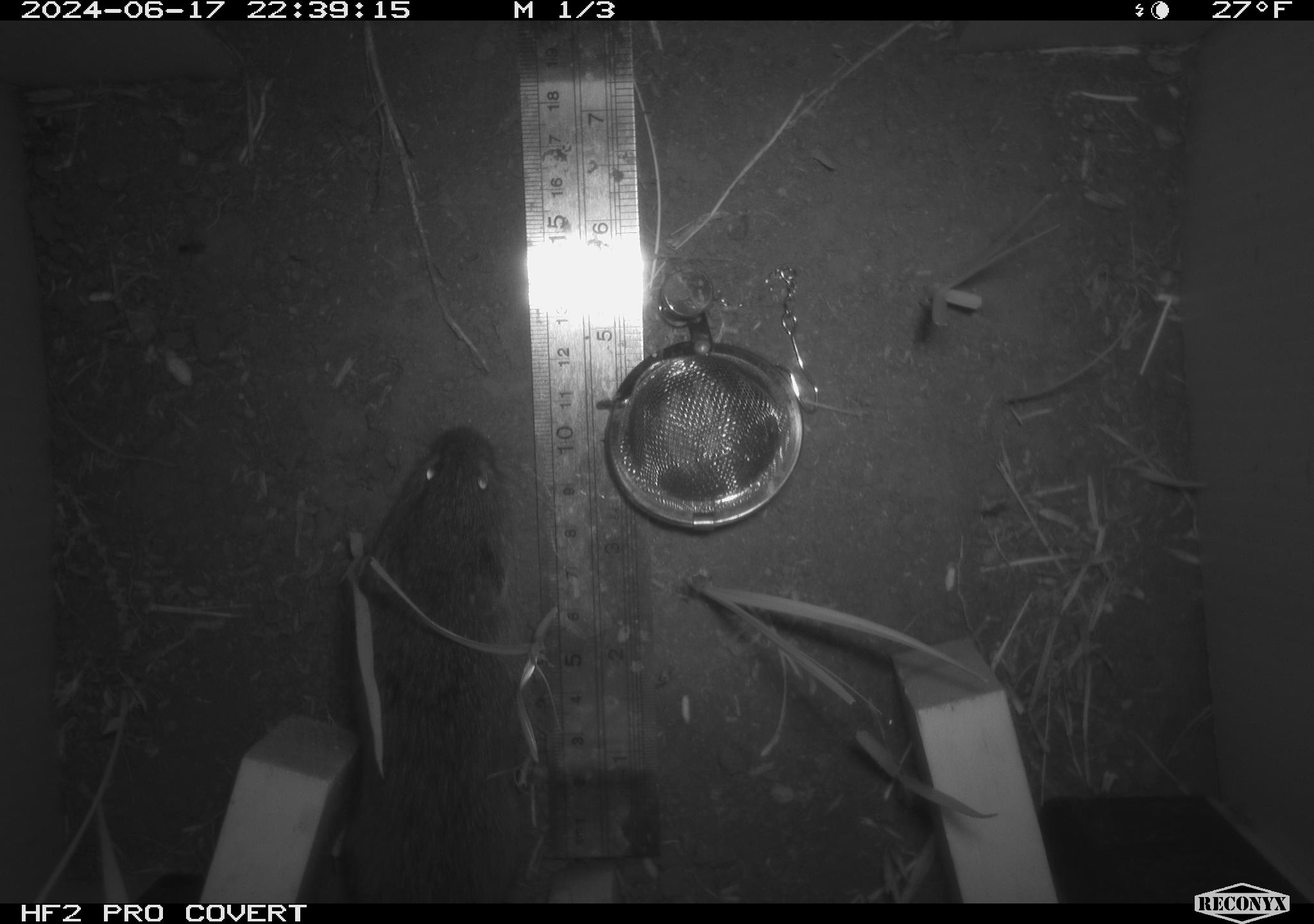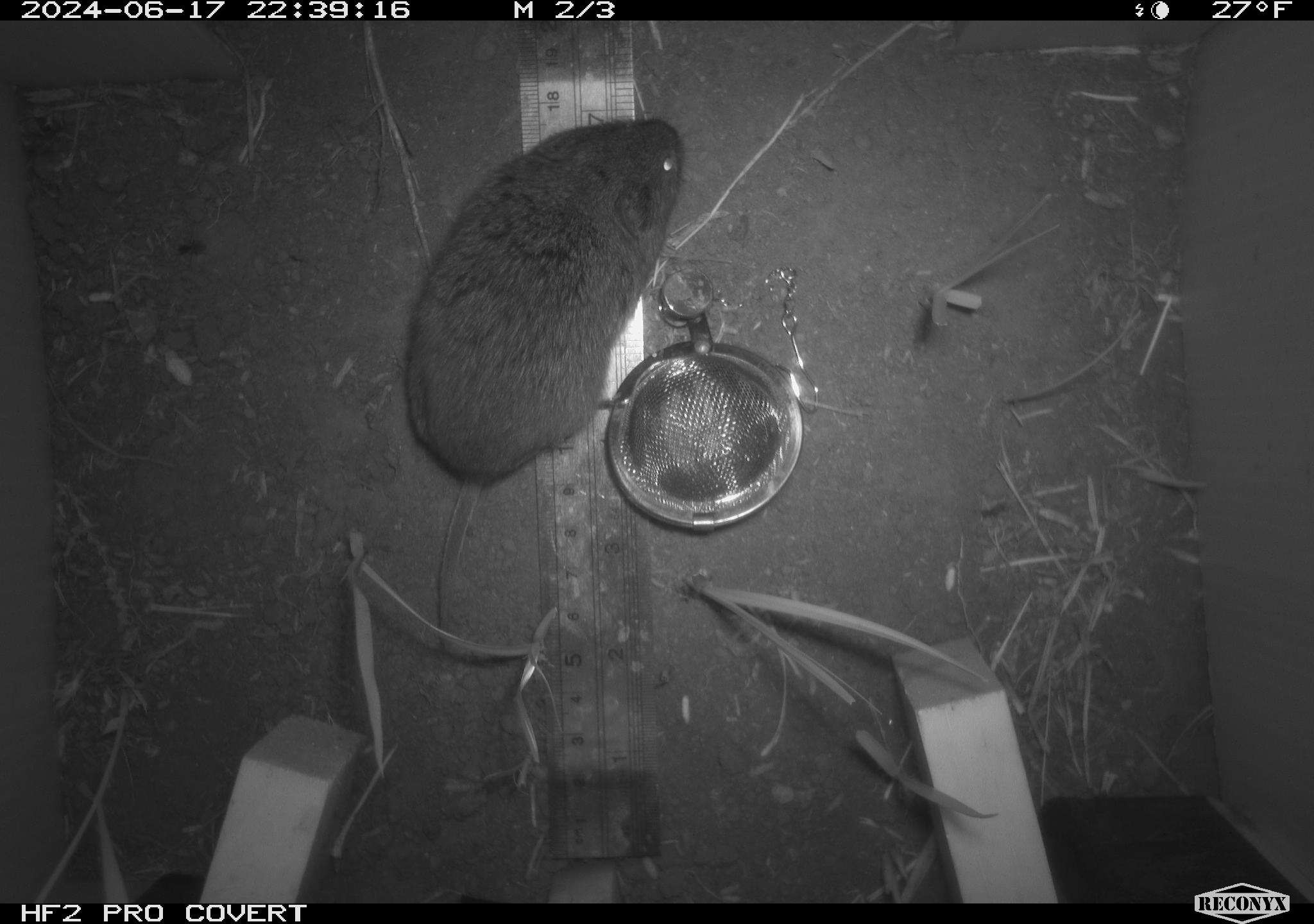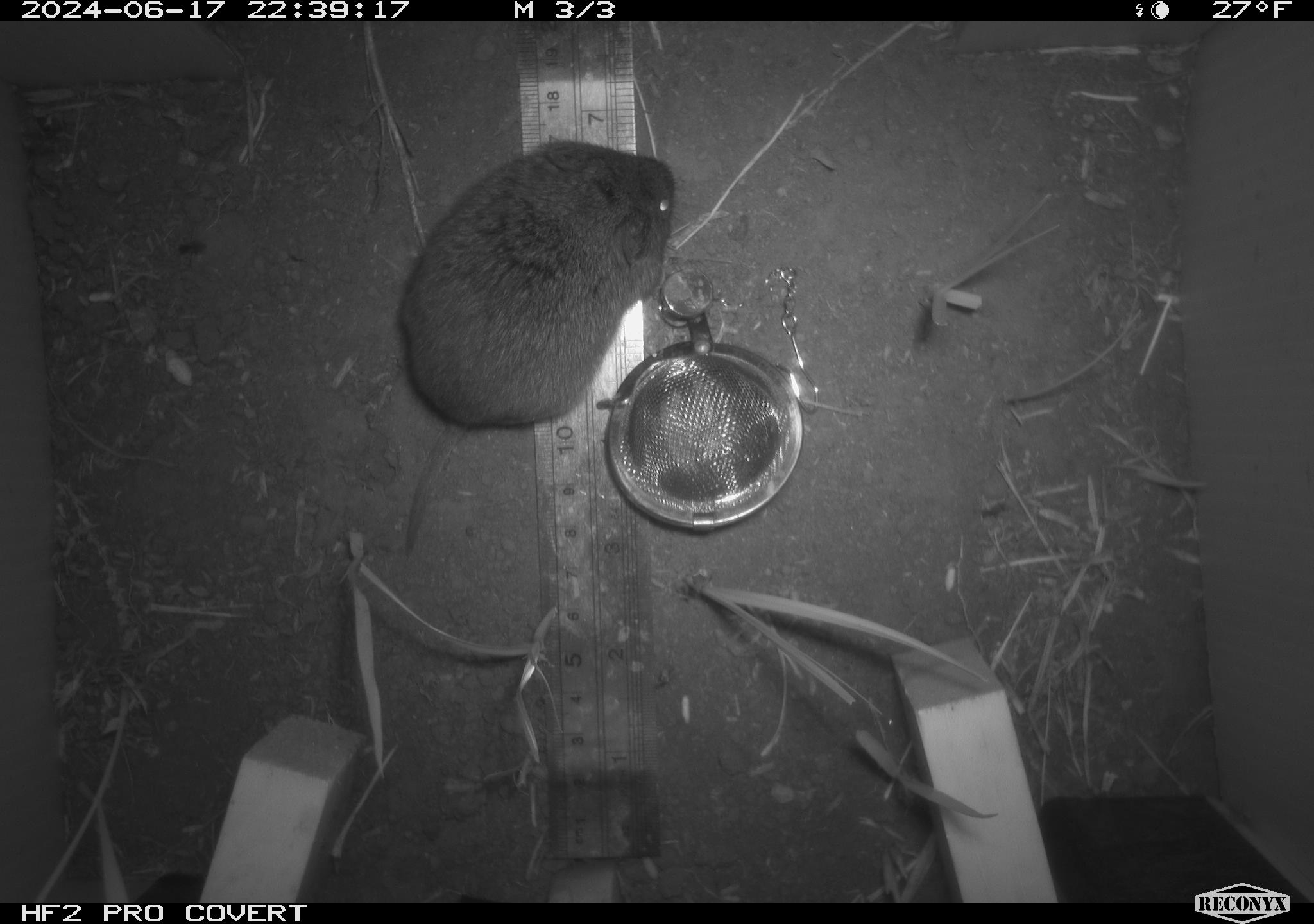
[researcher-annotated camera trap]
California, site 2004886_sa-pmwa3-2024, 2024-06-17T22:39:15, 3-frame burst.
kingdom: Animalia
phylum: Chordata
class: Mammalia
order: Rodentia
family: Cricetidae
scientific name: Arvicolinae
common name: voles, lemmings, and muskrats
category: arvicolinae subfamily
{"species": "arvicolinae subfamily (voles, lemmings, and muskrats) (Arvicolinae)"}